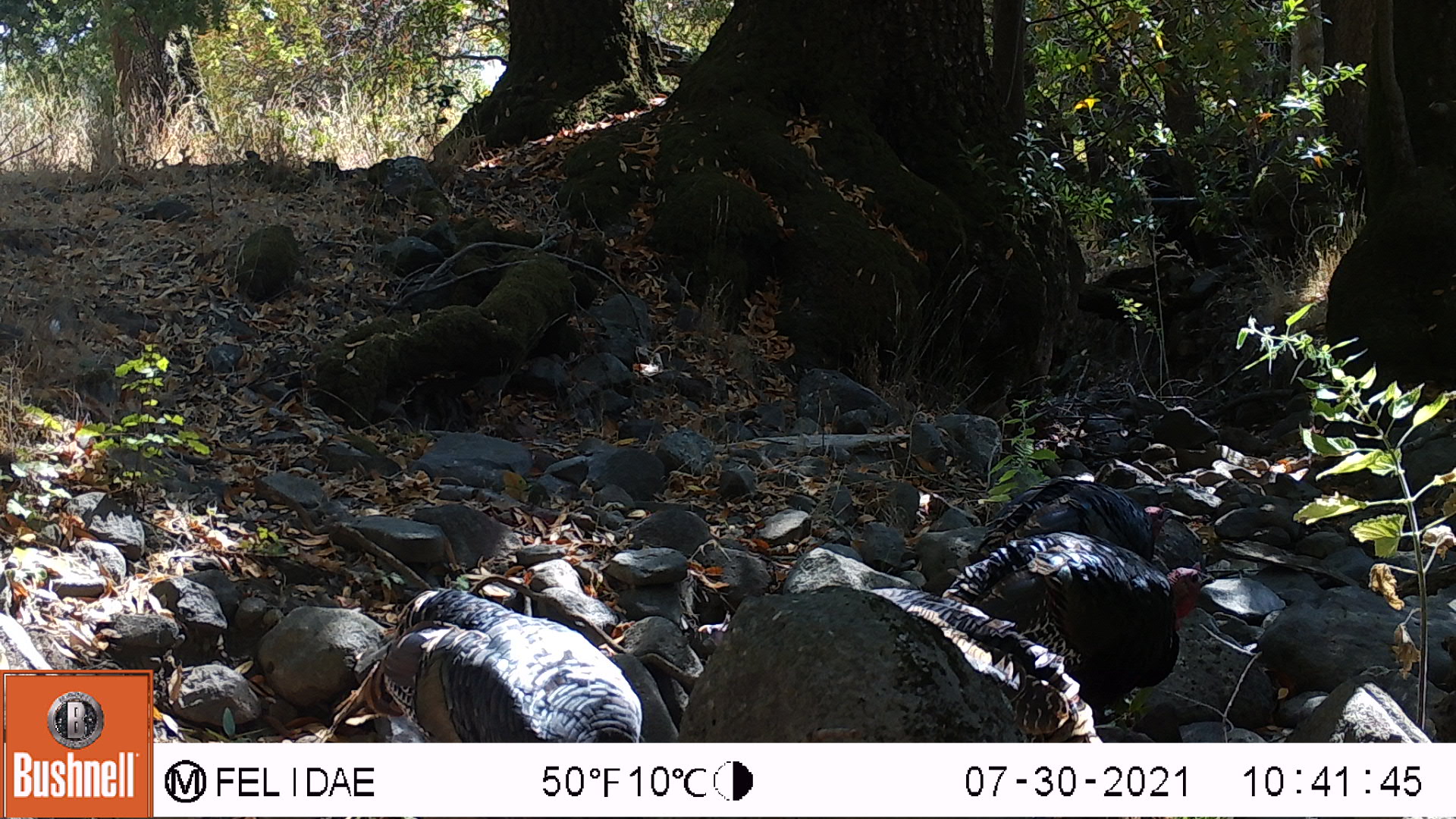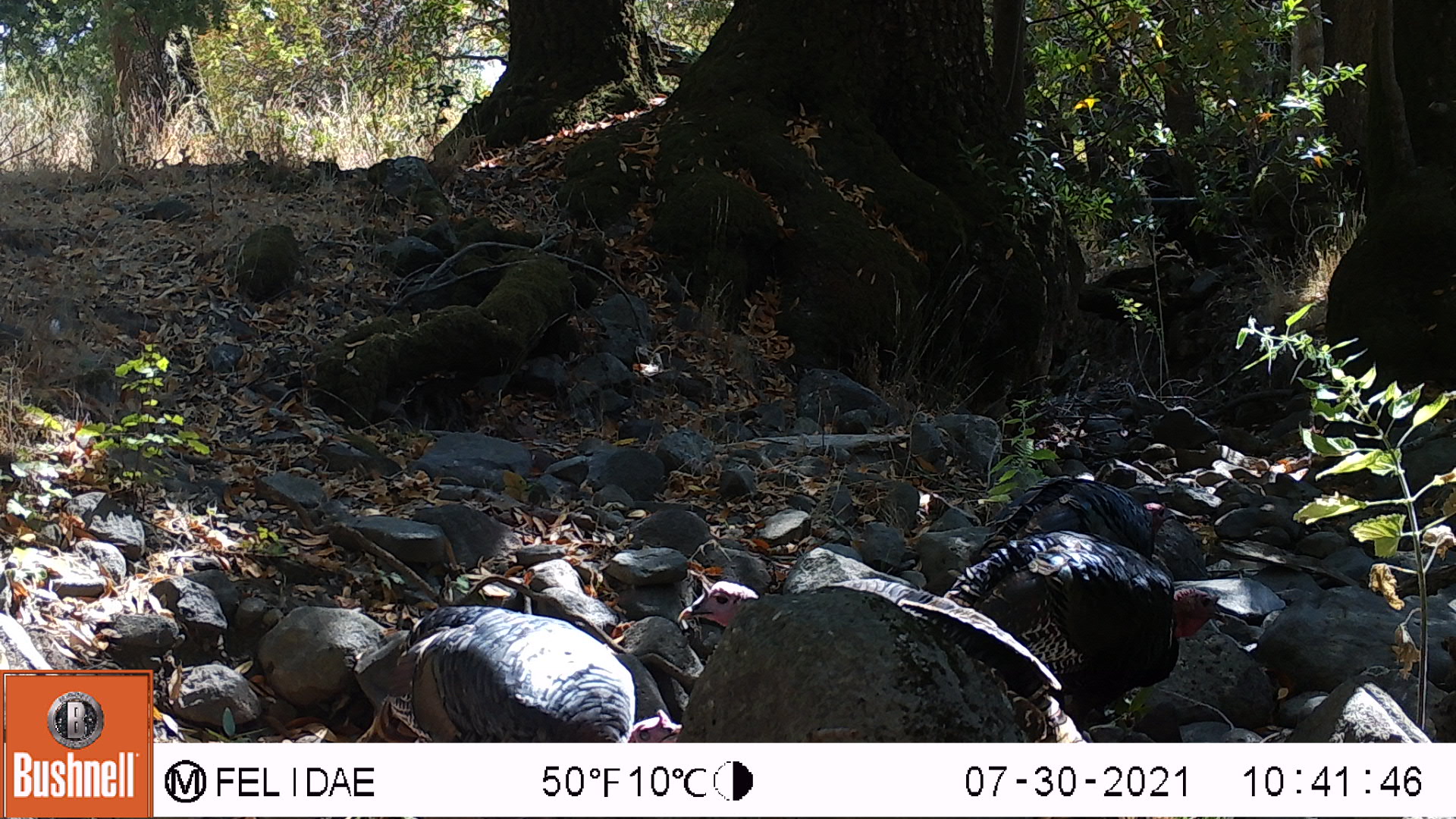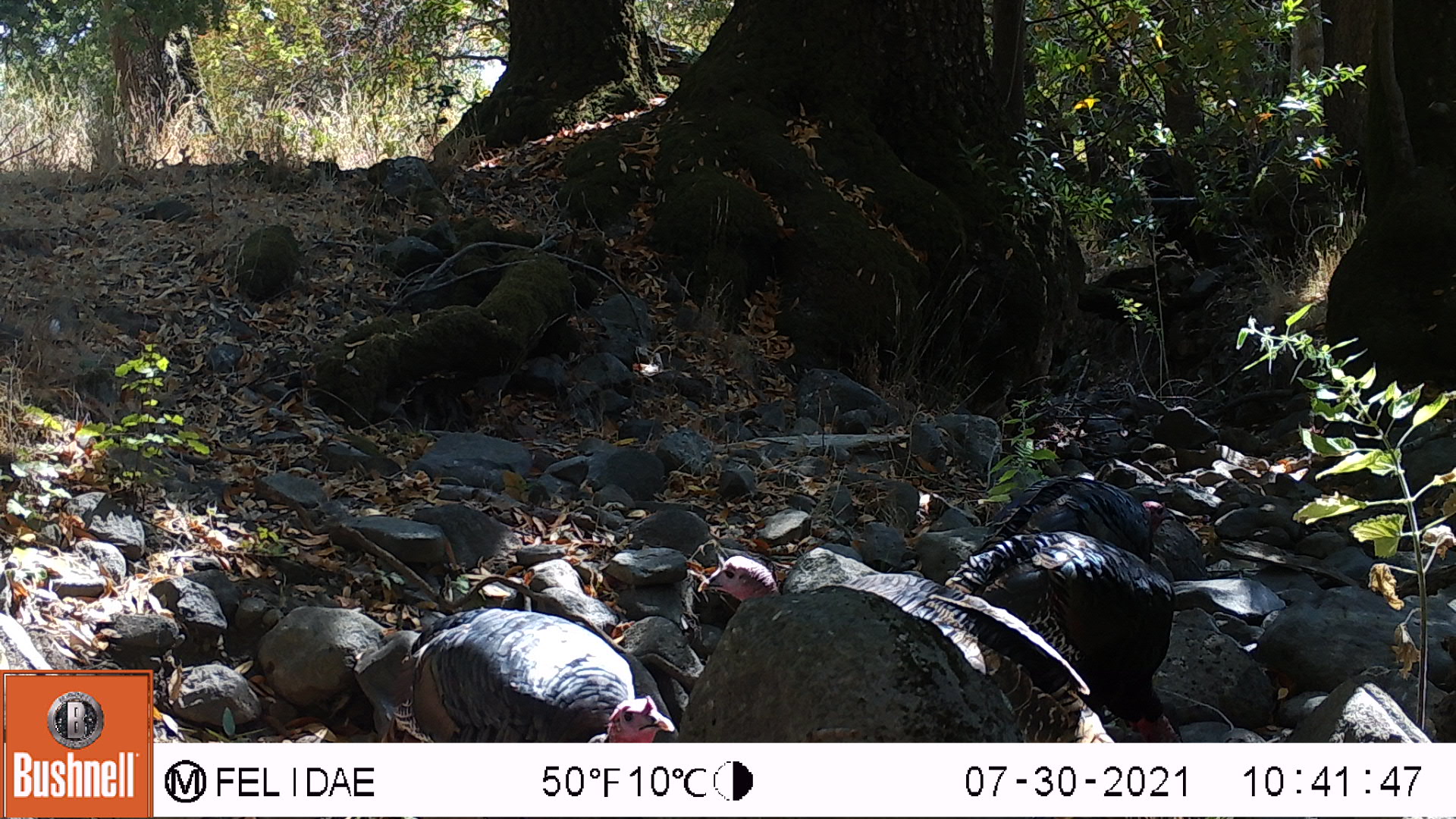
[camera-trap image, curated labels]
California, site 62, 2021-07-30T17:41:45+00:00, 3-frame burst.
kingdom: Animalia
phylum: Chordata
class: Aves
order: Galliformes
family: Phasianidae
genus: Meleagris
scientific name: Meleagris gallopavo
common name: turkey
Turkey (Meleagris gallopavo).